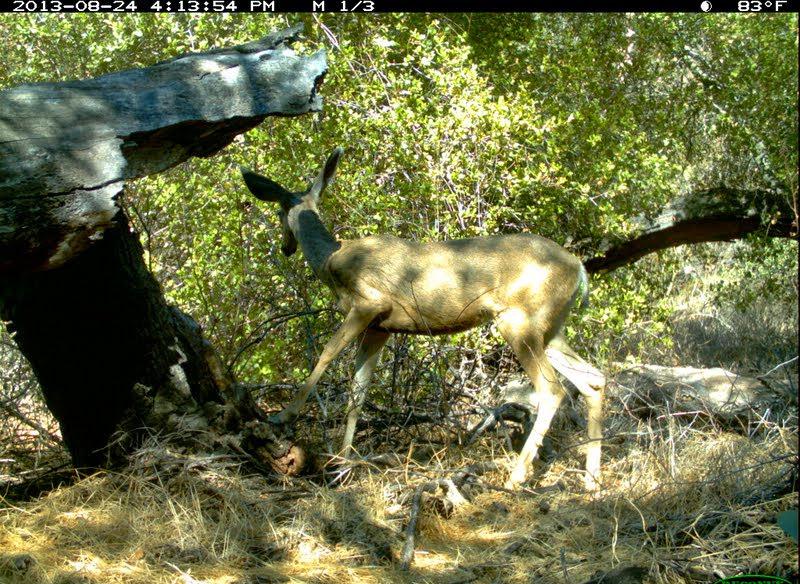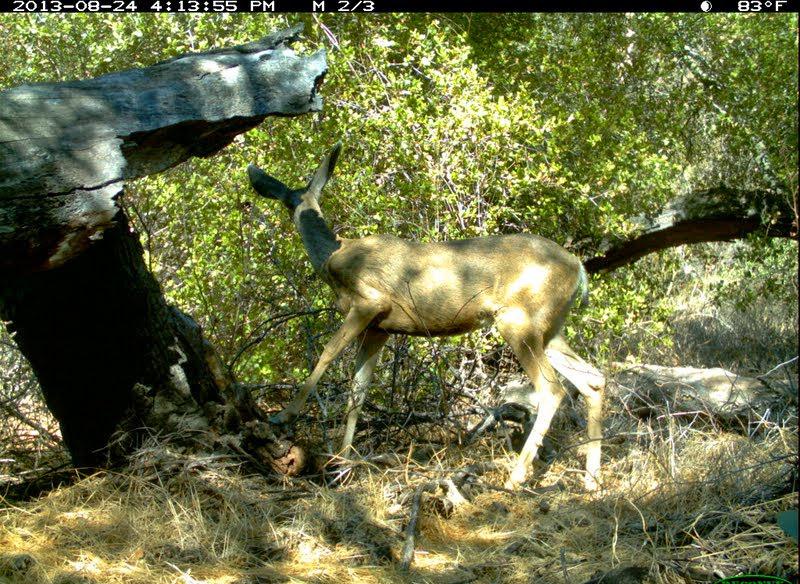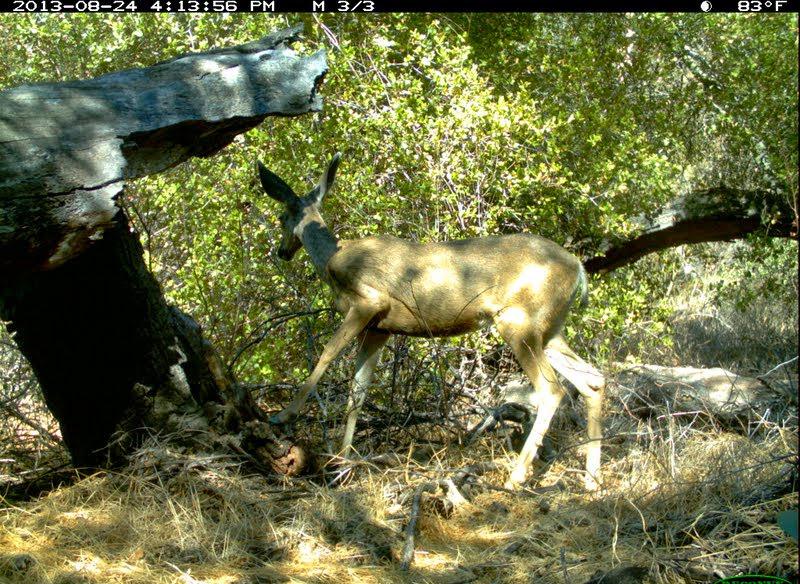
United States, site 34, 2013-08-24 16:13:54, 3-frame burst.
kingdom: Animalia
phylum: Chordata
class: Mammalia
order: Artiodactyla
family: Cervidae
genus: Odocoileus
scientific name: Odocoileus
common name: deer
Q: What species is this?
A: Deer (Odocoileus).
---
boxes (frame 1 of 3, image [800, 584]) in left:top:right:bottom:
deer: 238:147:608:520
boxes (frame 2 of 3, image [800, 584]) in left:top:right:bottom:
deer: 246:141:608:521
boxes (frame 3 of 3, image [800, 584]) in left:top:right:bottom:
deer: 255:152:610:521